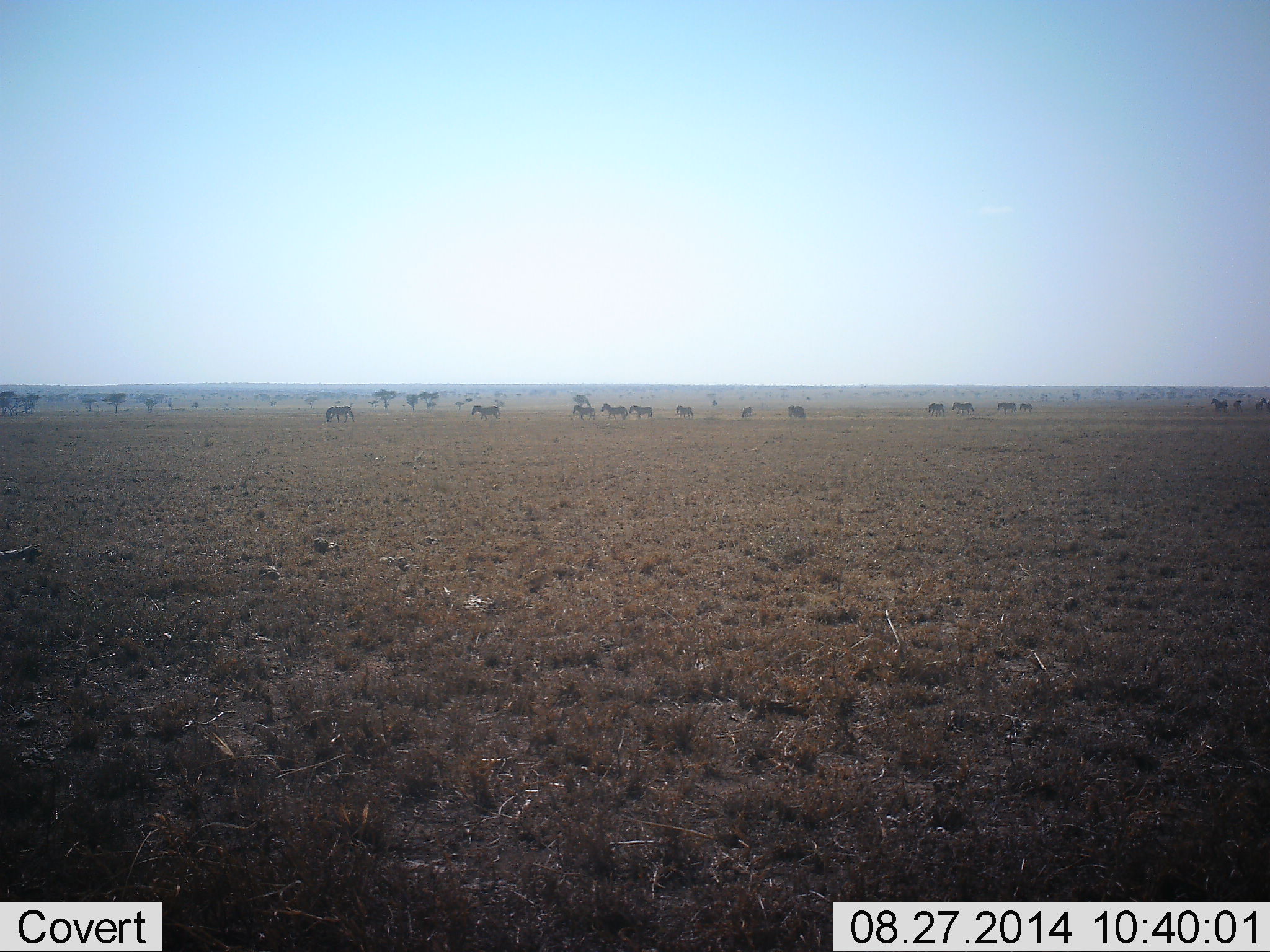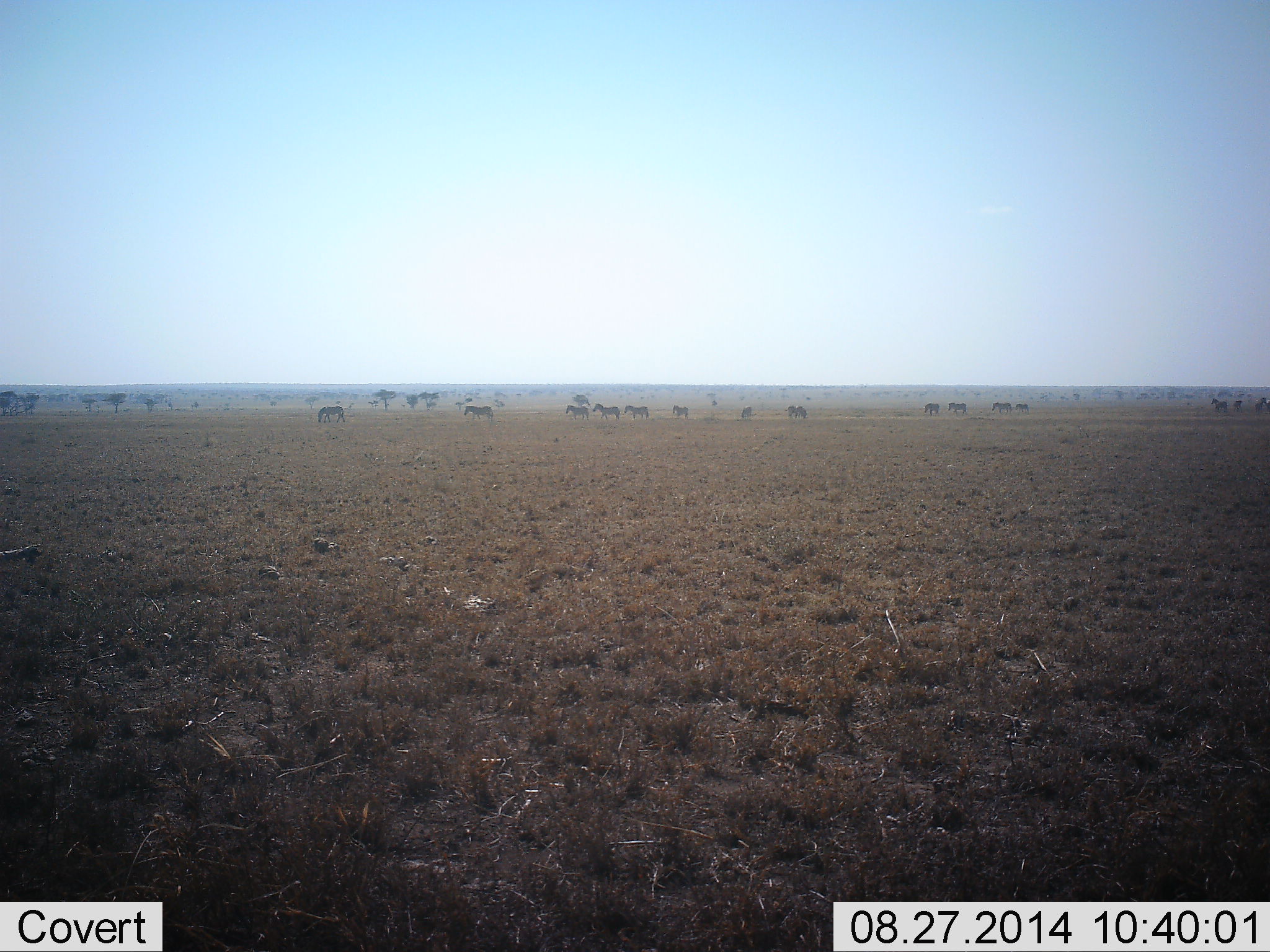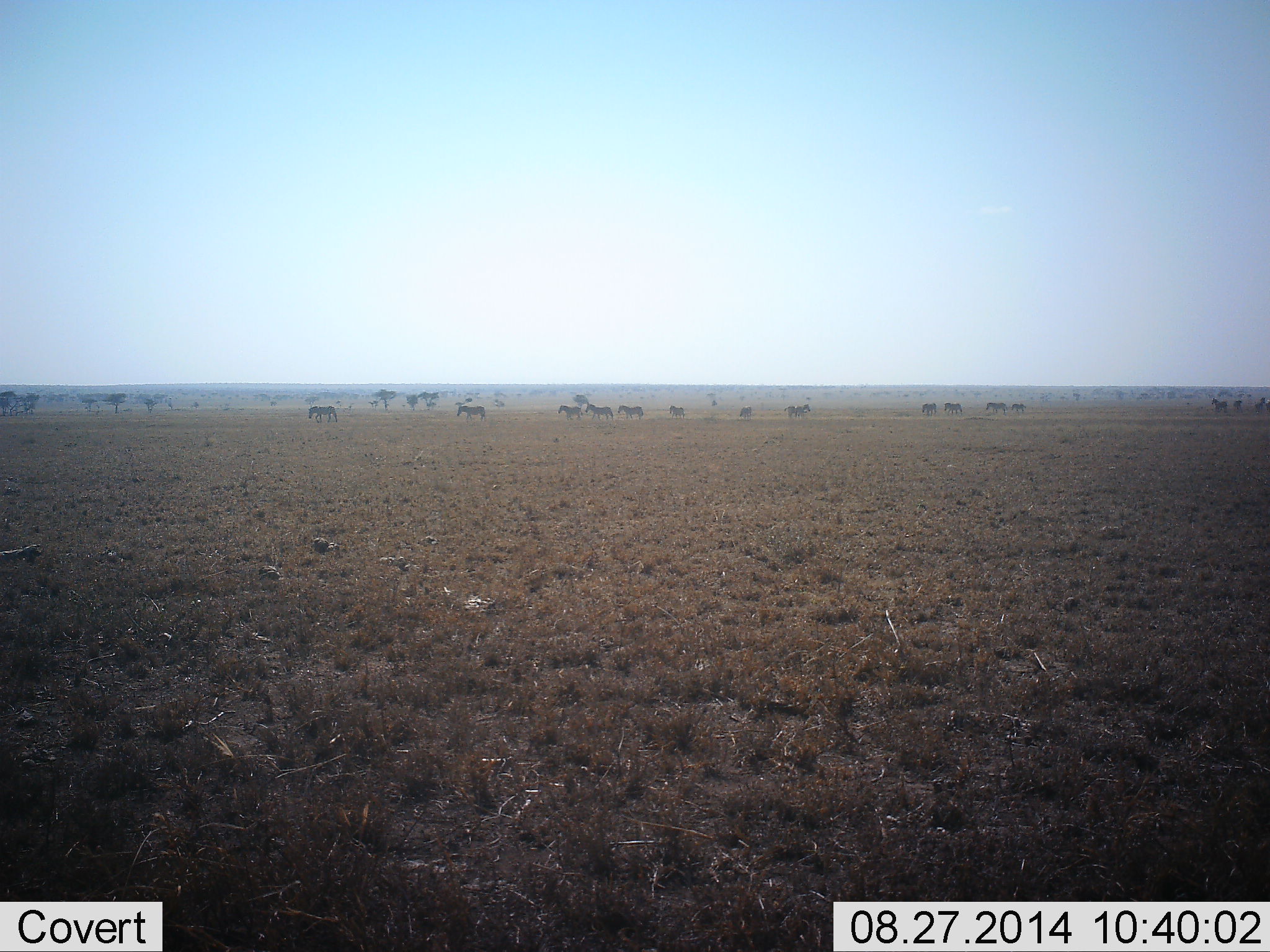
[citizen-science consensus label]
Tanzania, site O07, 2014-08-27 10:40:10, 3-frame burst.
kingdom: Animalia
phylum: Chordata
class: Mammalia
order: Perissodactyla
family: Equidae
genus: Equus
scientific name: Equus quagga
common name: plains zebra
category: zebra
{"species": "zebra (plains zebra) (Equus quagga)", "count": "11-50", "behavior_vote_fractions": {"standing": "20%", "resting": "0%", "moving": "80%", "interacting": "0%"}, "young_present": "0%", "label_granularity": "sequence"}